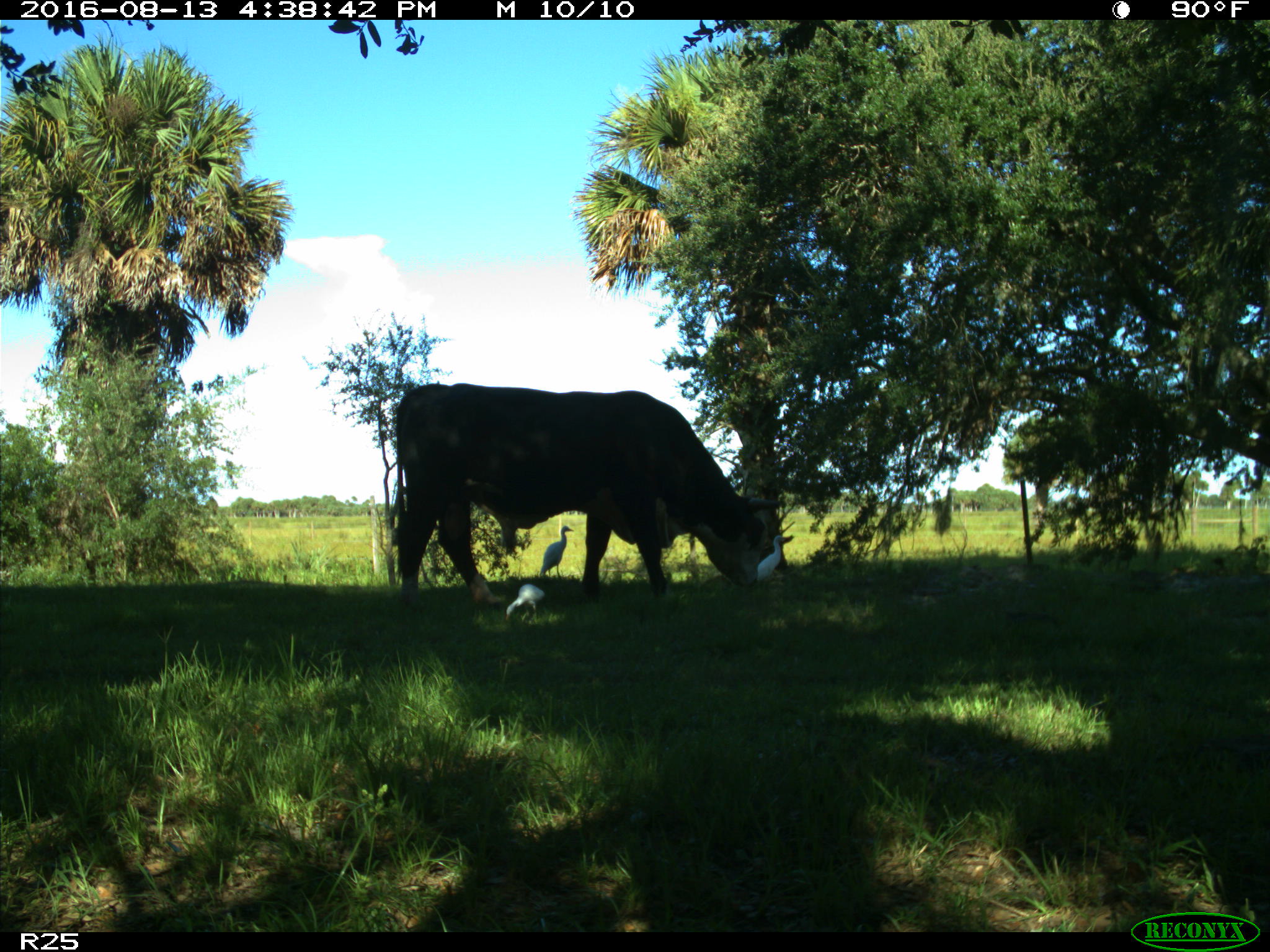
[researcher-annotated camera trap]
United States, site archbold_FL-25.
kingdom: Animalia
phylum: Chordata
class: Mammalia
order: Artiodactyla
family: Bovidae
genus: Bos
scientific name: Bos taurus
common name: domestic cow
Bos taurus (domestic cow).